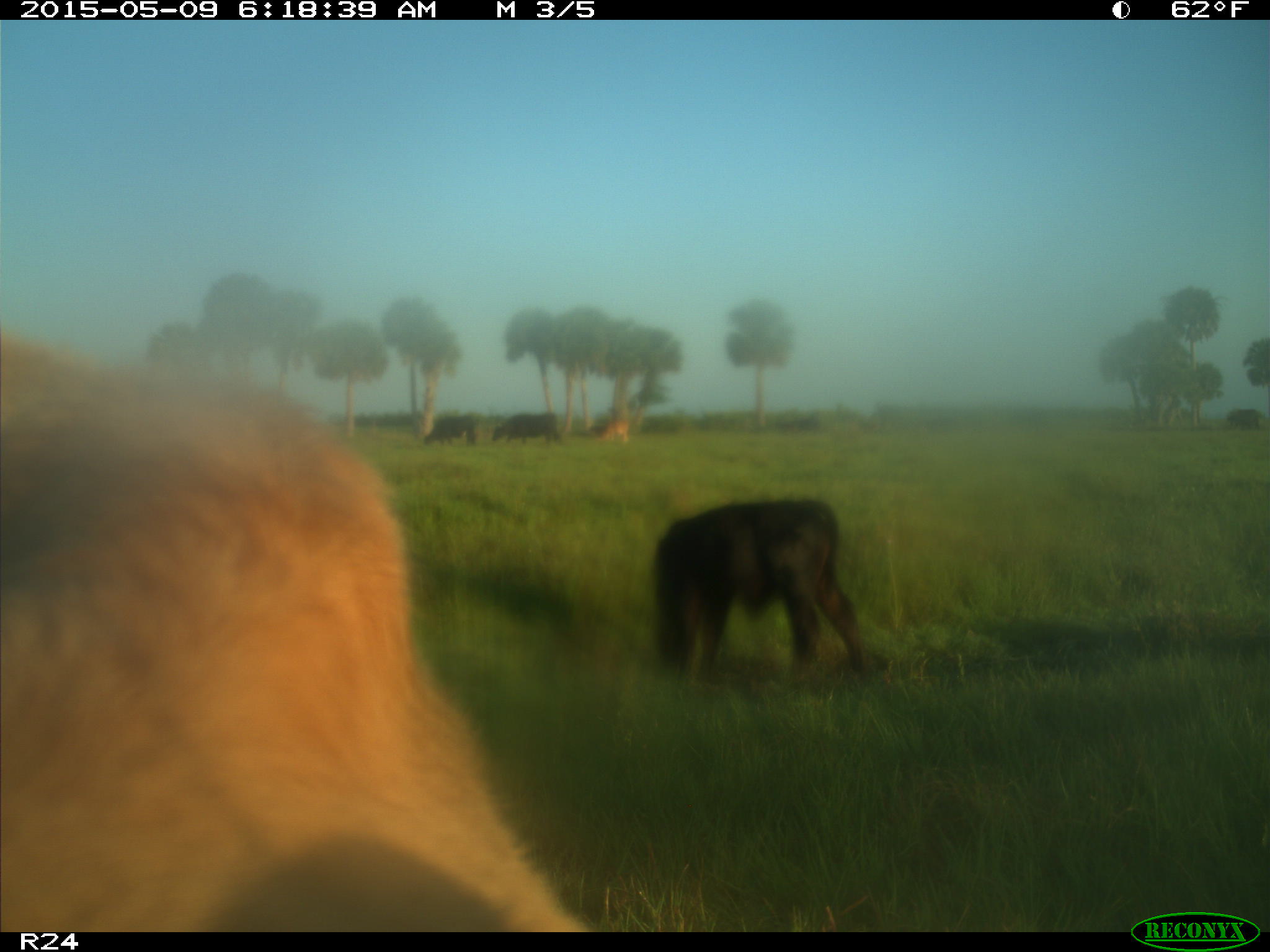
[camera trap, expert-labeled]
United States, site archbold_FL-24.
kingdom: Animalia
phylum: Chordata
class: Mammalia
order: Artiodactyla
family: Bovidae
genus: Bos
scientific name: Bos taurus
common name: domestic cow